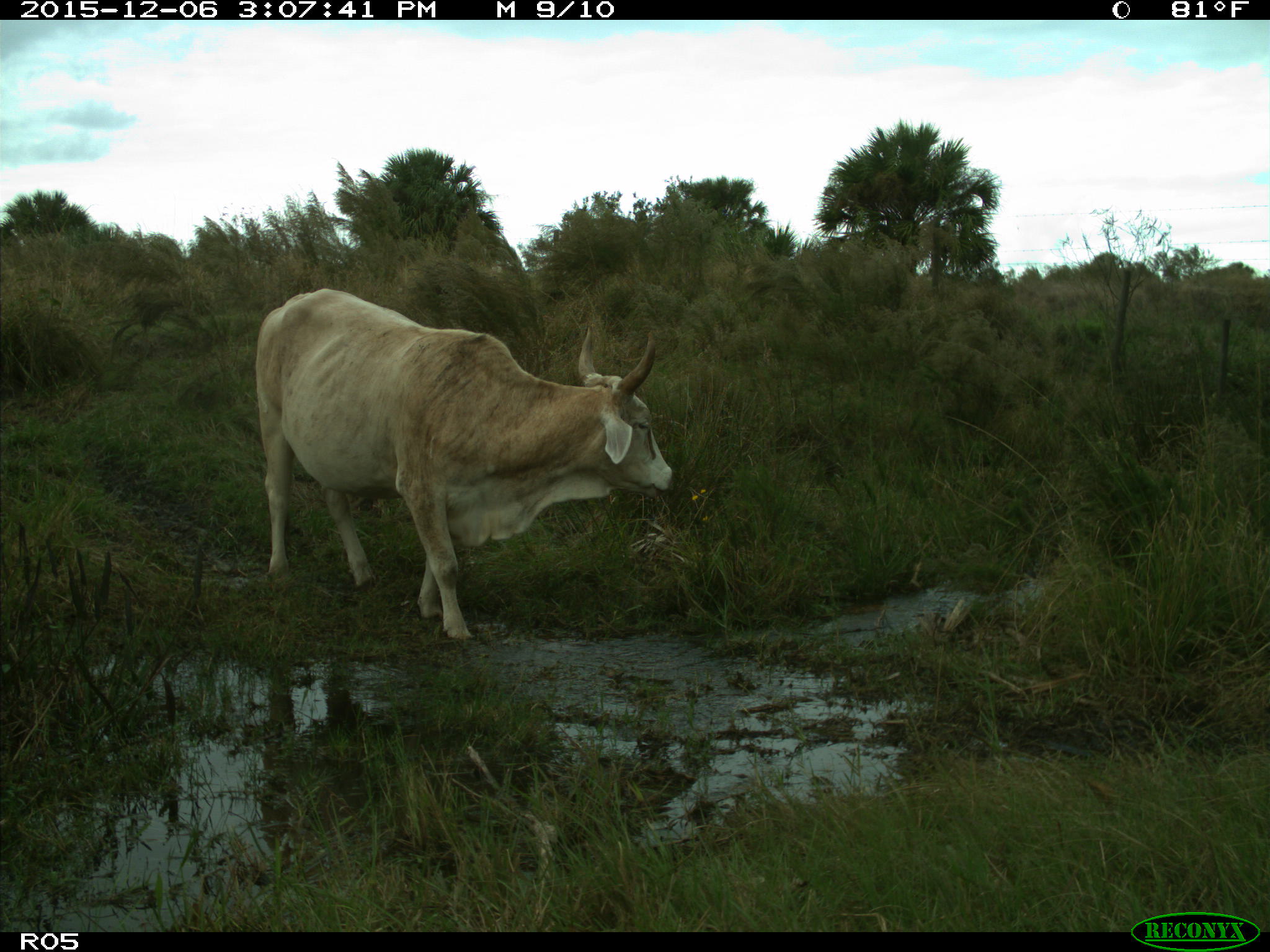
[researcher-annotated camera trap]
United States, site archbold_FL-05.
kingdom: Animalia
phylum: Chordata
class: Mammalia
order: Artiodactyla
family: Bovidae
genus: Bos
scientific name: Bos taurus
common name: domestic cow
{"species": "Bos taurus (domestic cow)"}